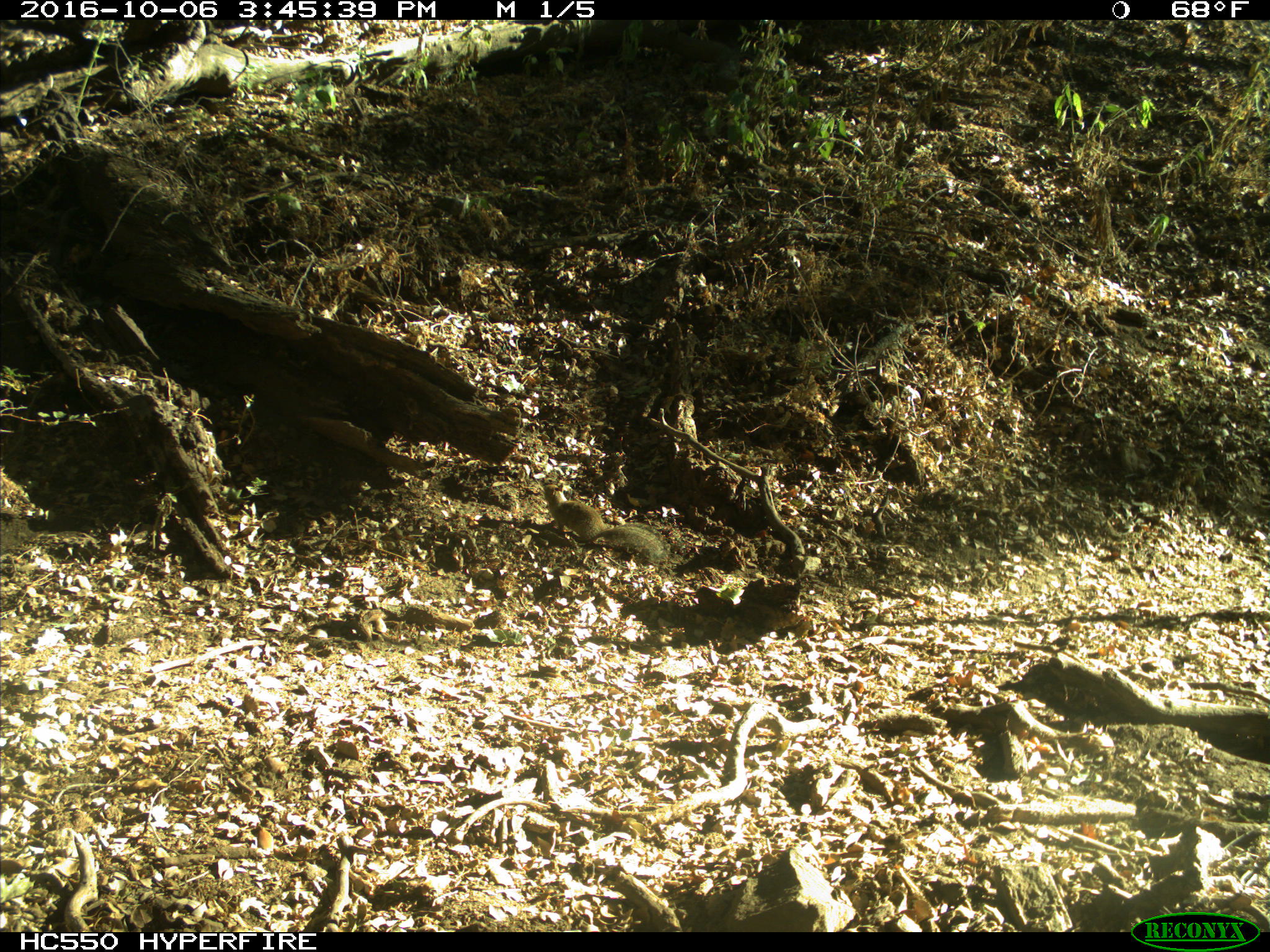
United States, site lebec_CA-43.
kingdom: Animalia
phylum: Chordata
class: Mammalia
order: Rodentia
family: Sciuridae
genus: Otospermophilus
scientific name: Otospermophilus beecheyi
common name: california ground squirrel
Otospermophilus beecheyi (california ground squirrel).